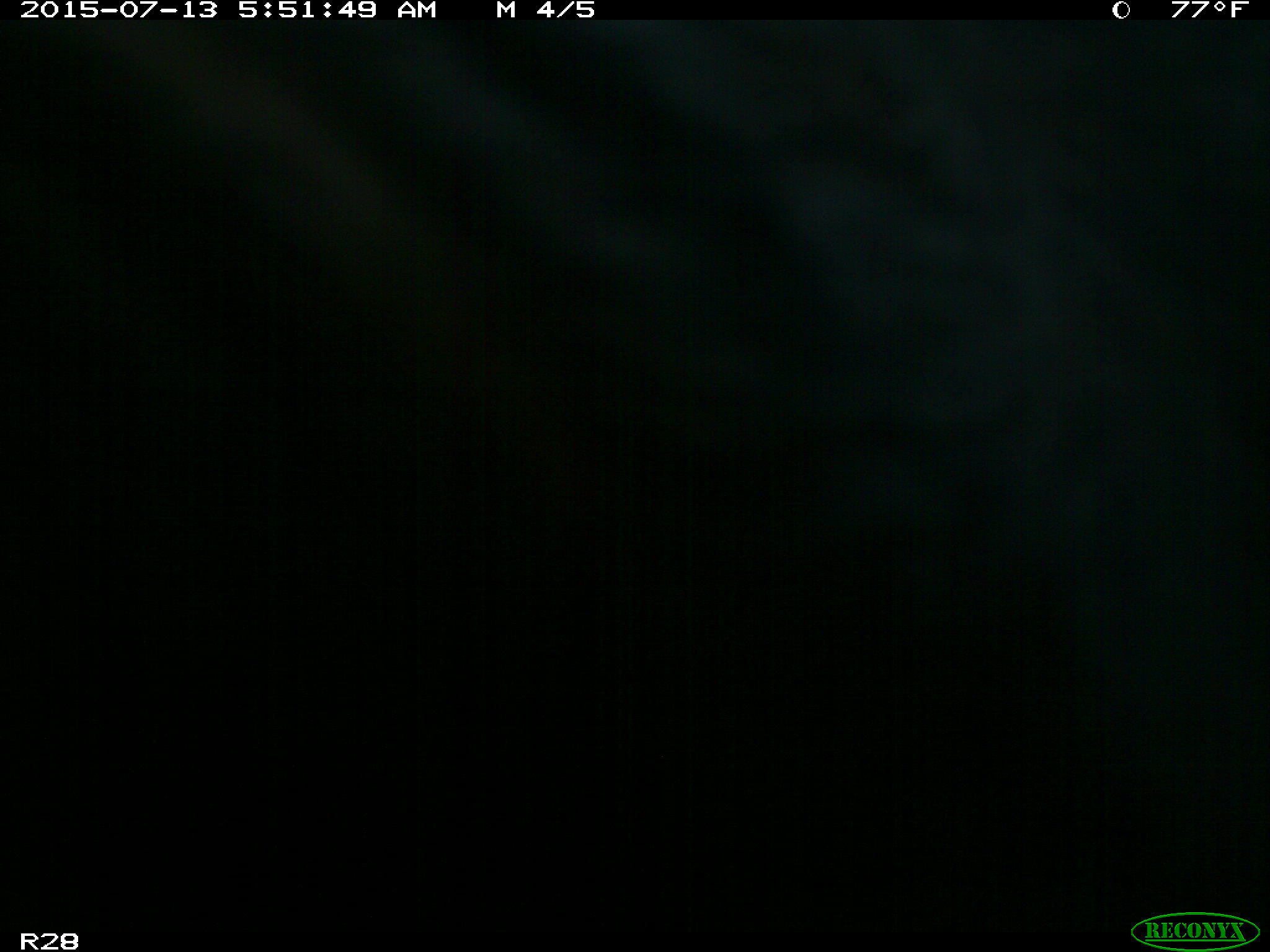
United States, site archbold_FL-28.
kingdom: Animalia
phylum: Chordata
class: Mammalia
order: Artiodactyla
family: Bovidae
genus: Bos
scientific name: Bos taurus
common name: domestic cow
Bos taurus (domestic cow).